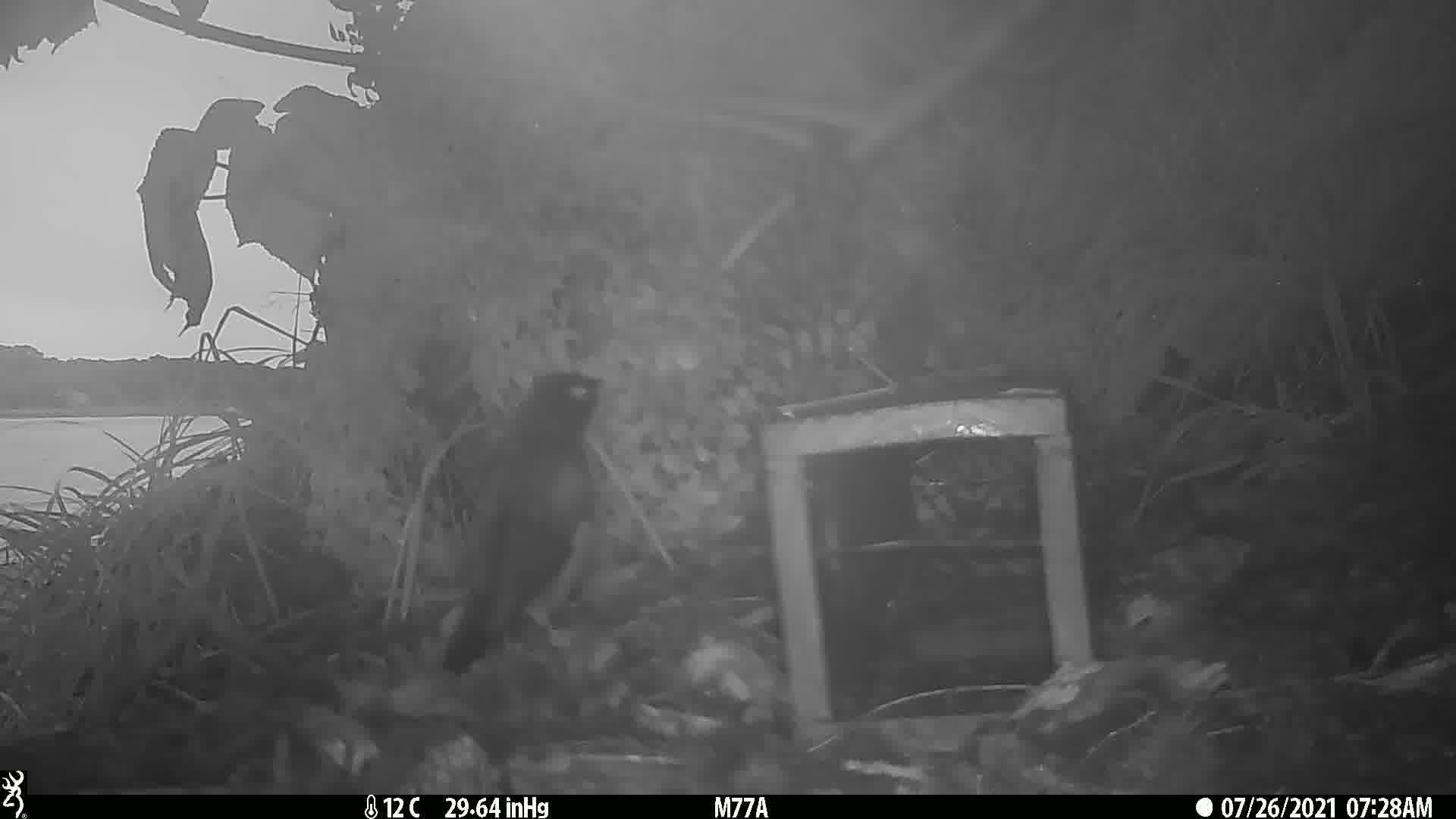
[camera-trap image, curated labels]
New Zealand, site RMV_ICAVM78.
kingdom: Animalia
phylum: Chordata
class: Aves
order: Passeriformes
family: Sturnidae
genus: Acridotheres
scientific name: Acridotheres tristis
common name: common myna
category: myna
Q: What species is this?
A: Myna (common myna) (Acridotheres tristis).